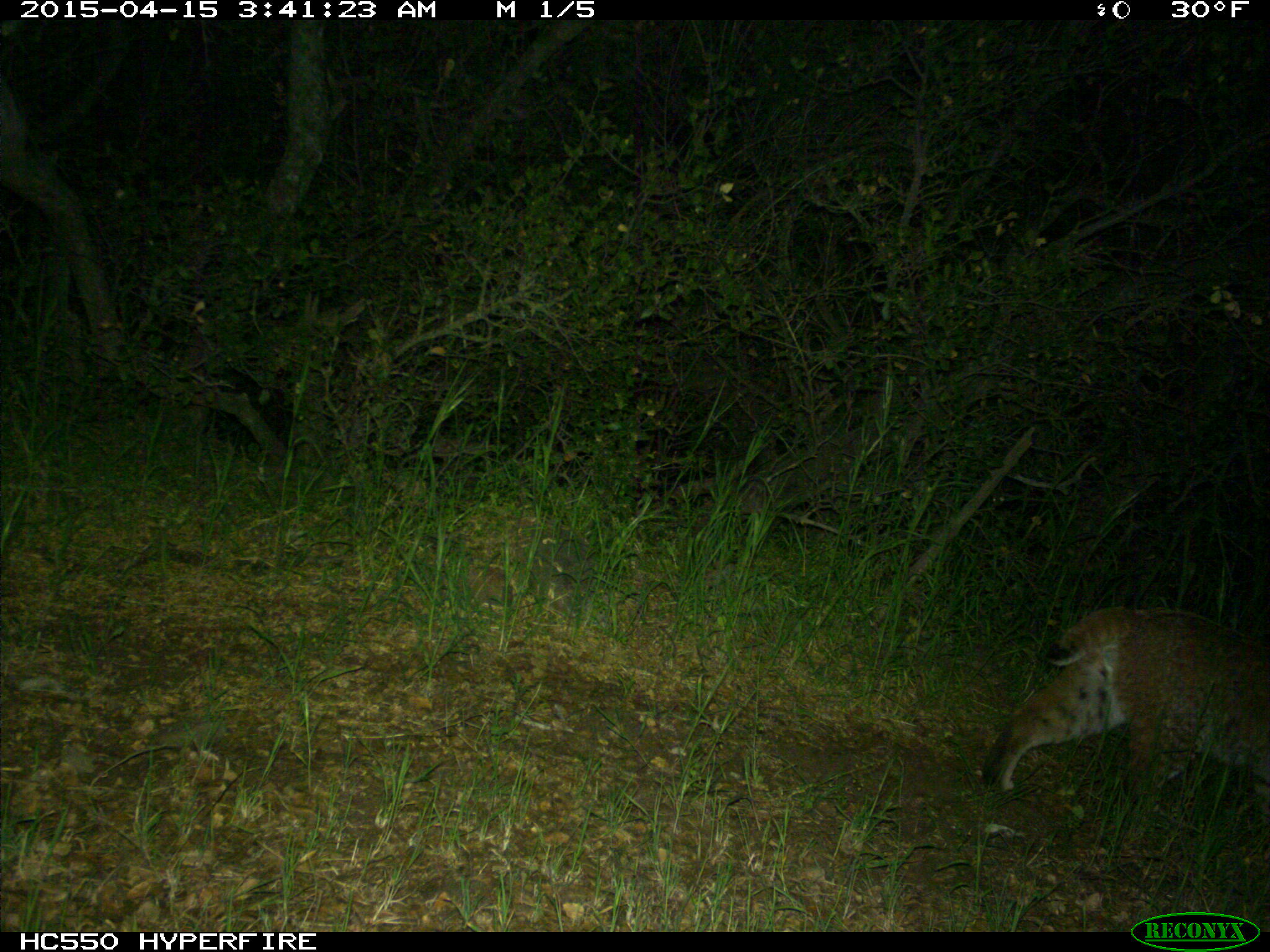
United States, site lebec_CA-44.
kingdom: Animalia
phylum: Chordata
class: Mammalia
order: Carnivora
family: Felidae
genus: Lynx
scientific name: Lynx rufus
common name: bobcat